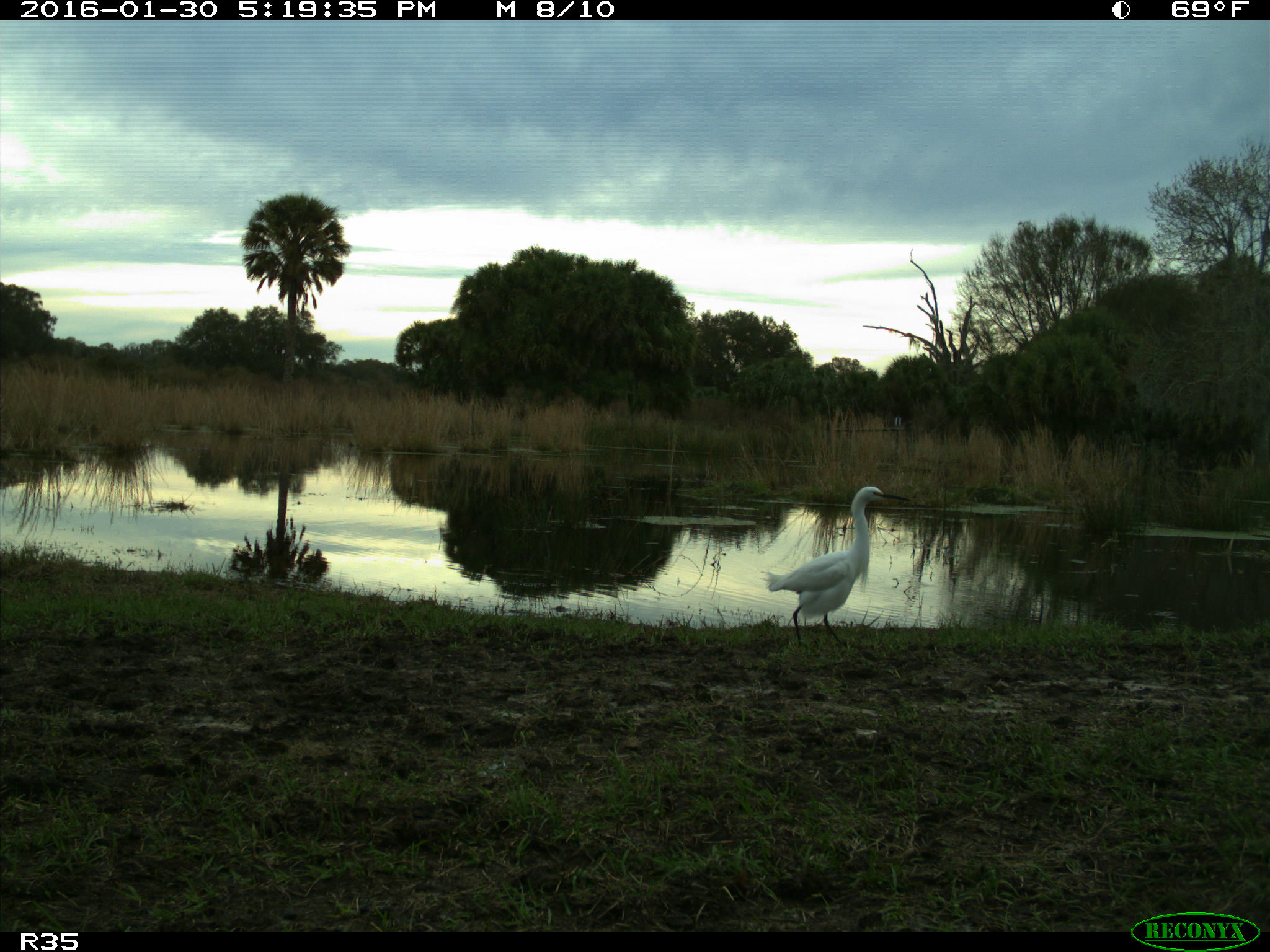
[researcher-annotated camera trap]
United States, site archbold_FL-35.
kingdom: Animalia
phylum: Chordata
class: Aves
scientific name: Aves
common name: birds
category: unidentified bird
Unidentified bird (birds) (Aves).